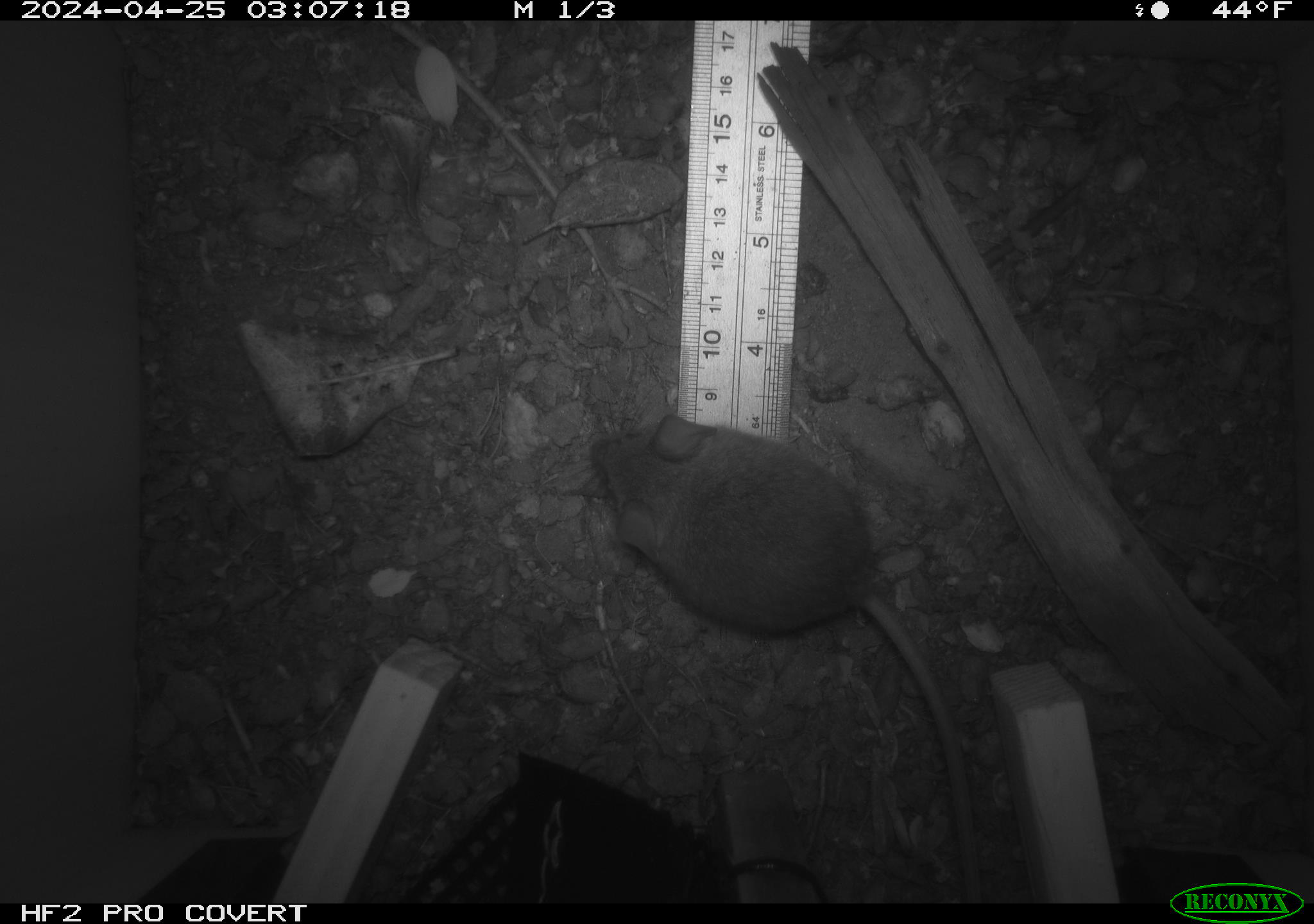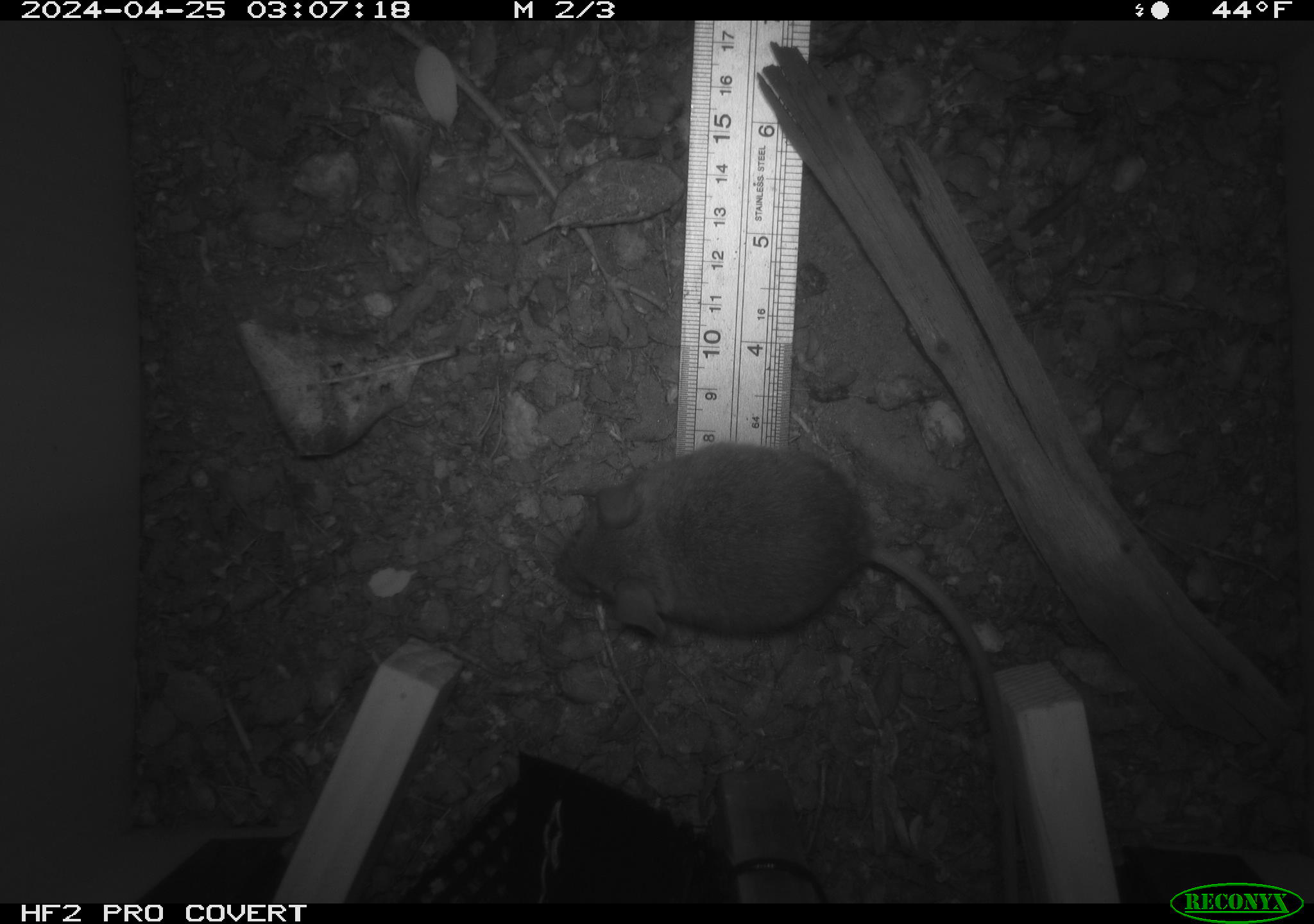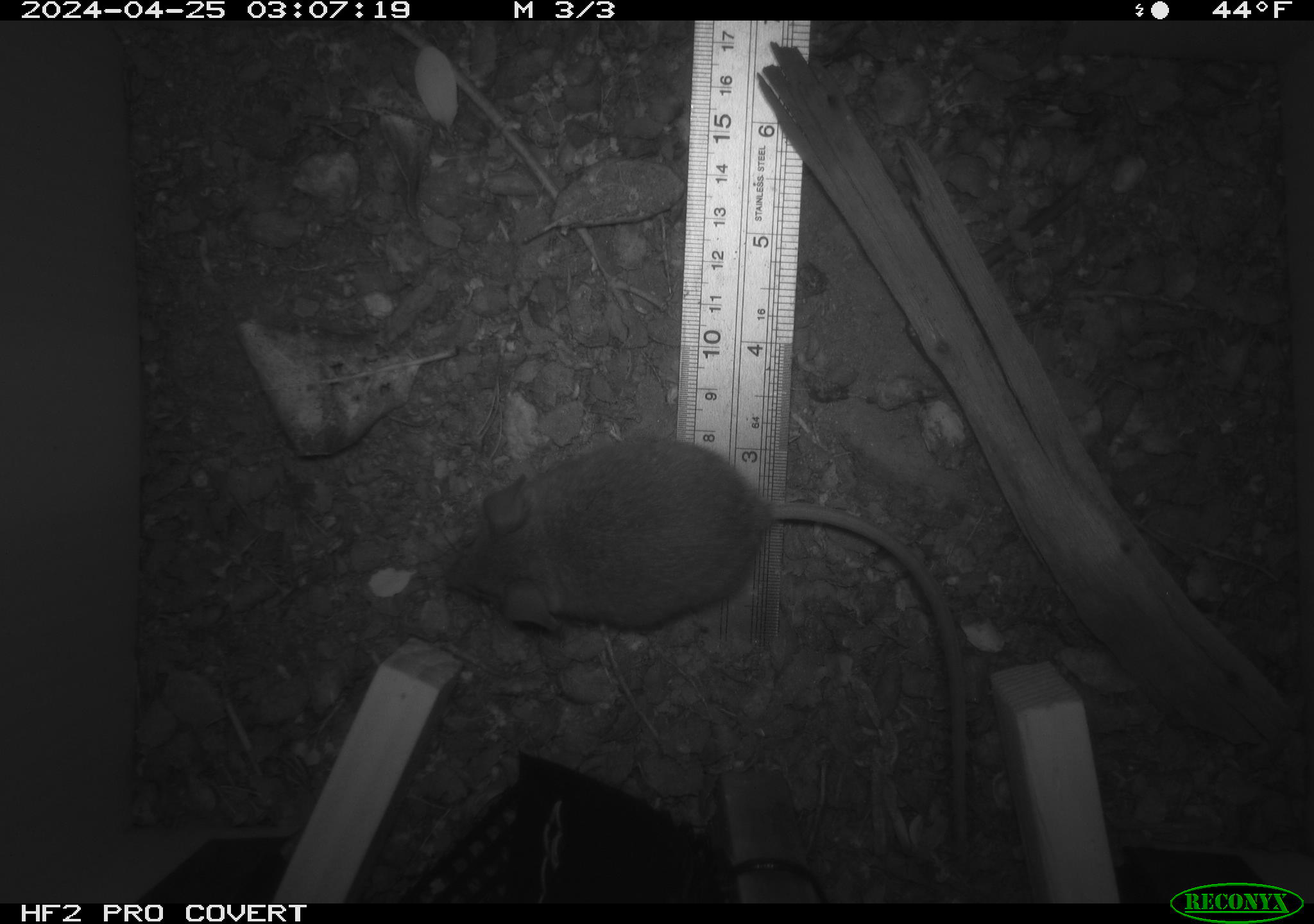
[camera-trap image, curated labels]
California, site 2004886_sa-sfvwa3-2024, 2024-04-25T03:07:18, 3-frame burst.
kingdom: Animalia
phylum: Chordata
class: Mammalia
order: Rodentia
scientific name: Rodentia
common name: mouse species